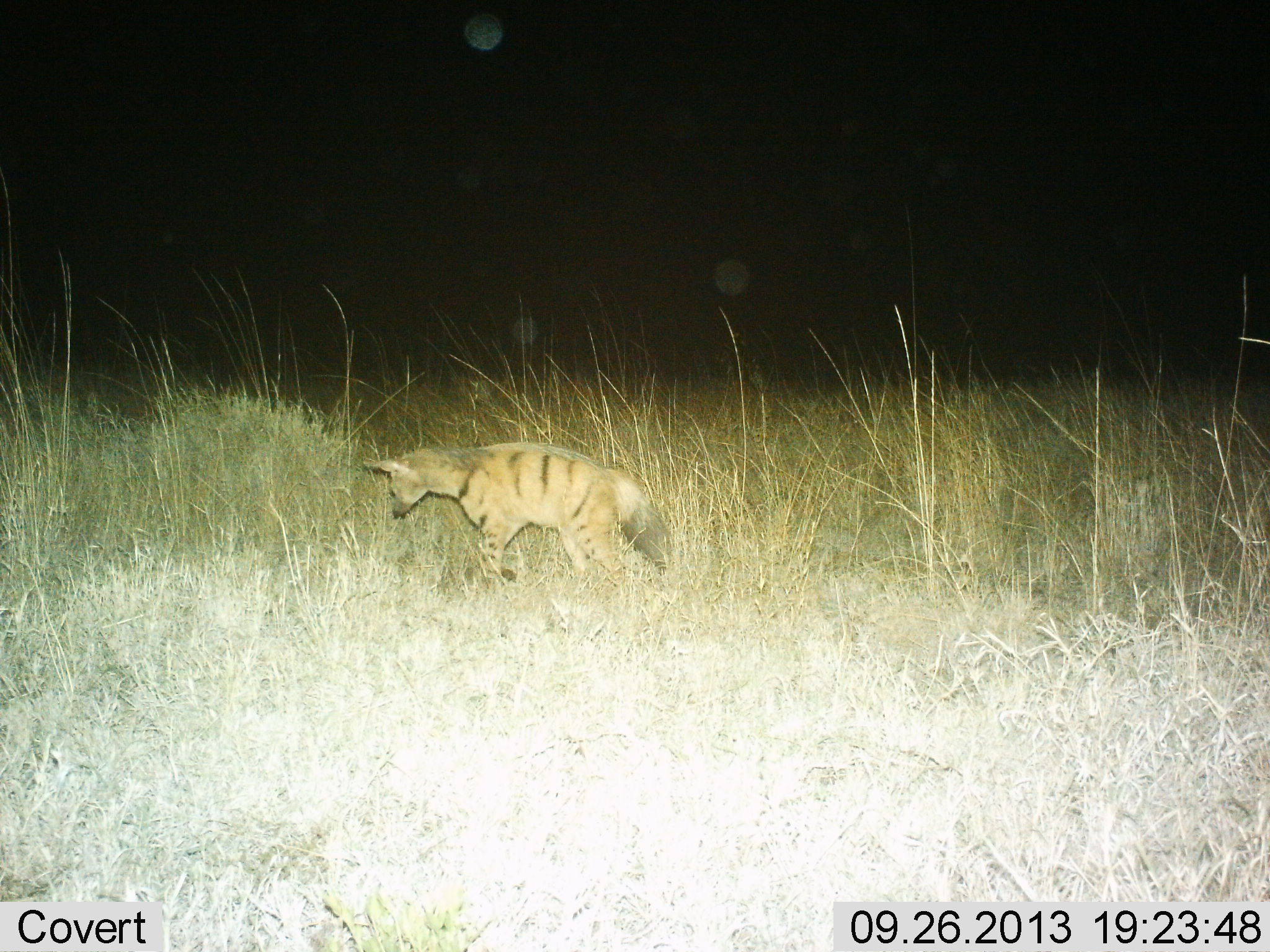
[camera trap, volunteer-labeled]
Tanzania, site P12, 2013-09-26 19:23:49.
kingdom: Animalia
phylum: Chordata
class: Mammalia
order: Carnivora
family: Hyaenidae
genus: Proteles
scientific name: Proteles cristatus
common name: aardwolf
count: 1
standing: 53%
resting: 0%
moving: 47%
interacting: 0%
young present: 0%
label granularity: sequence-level